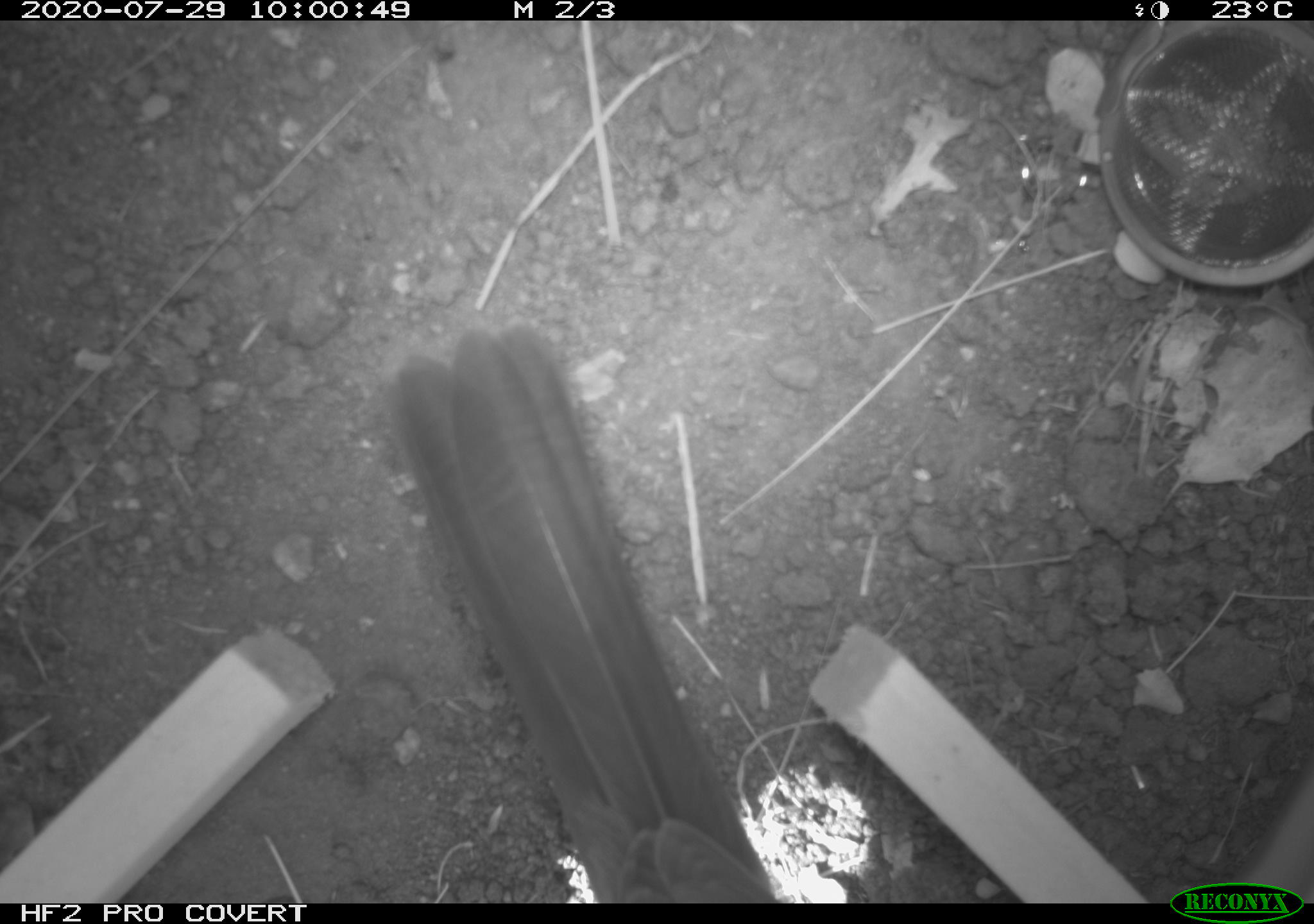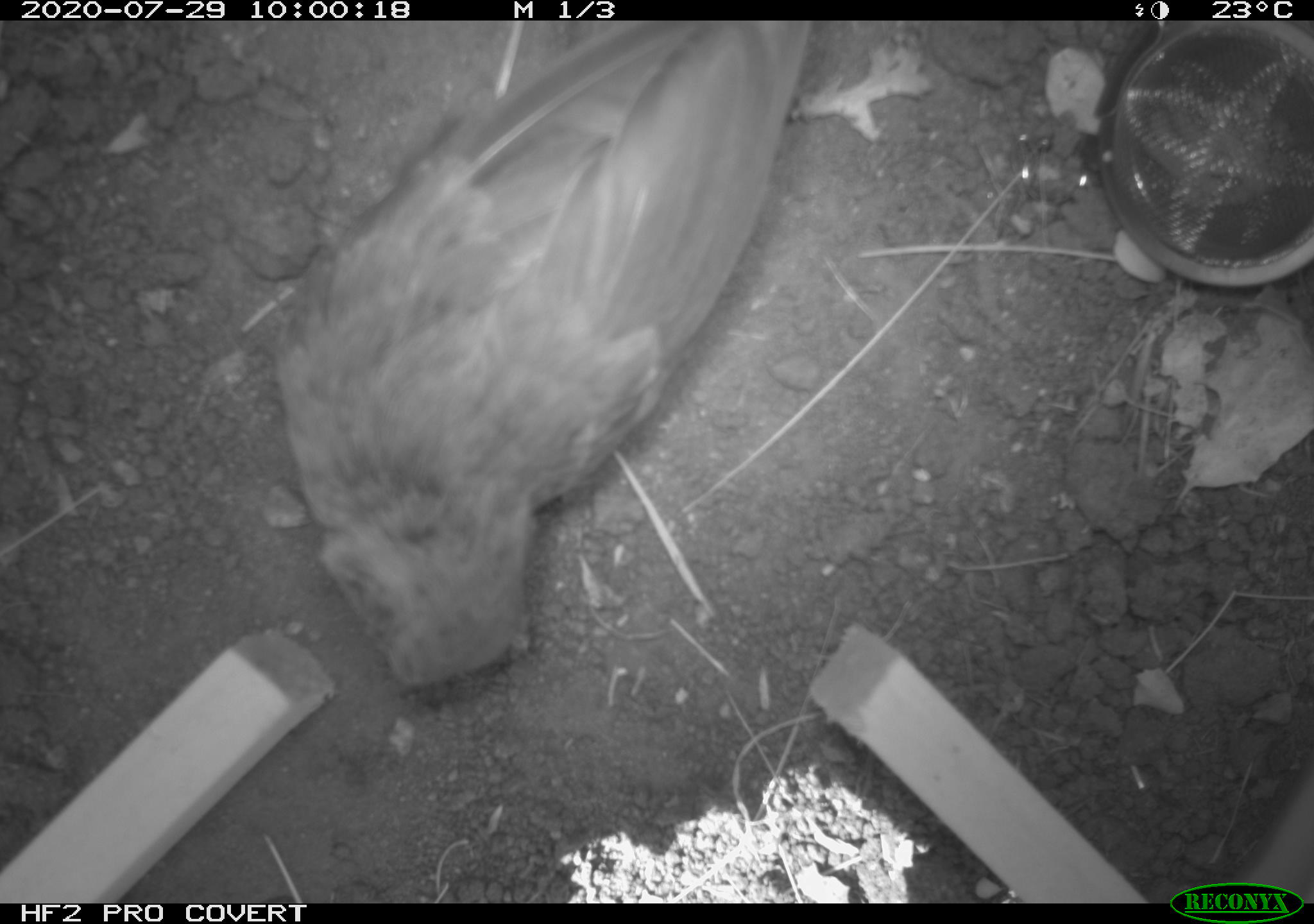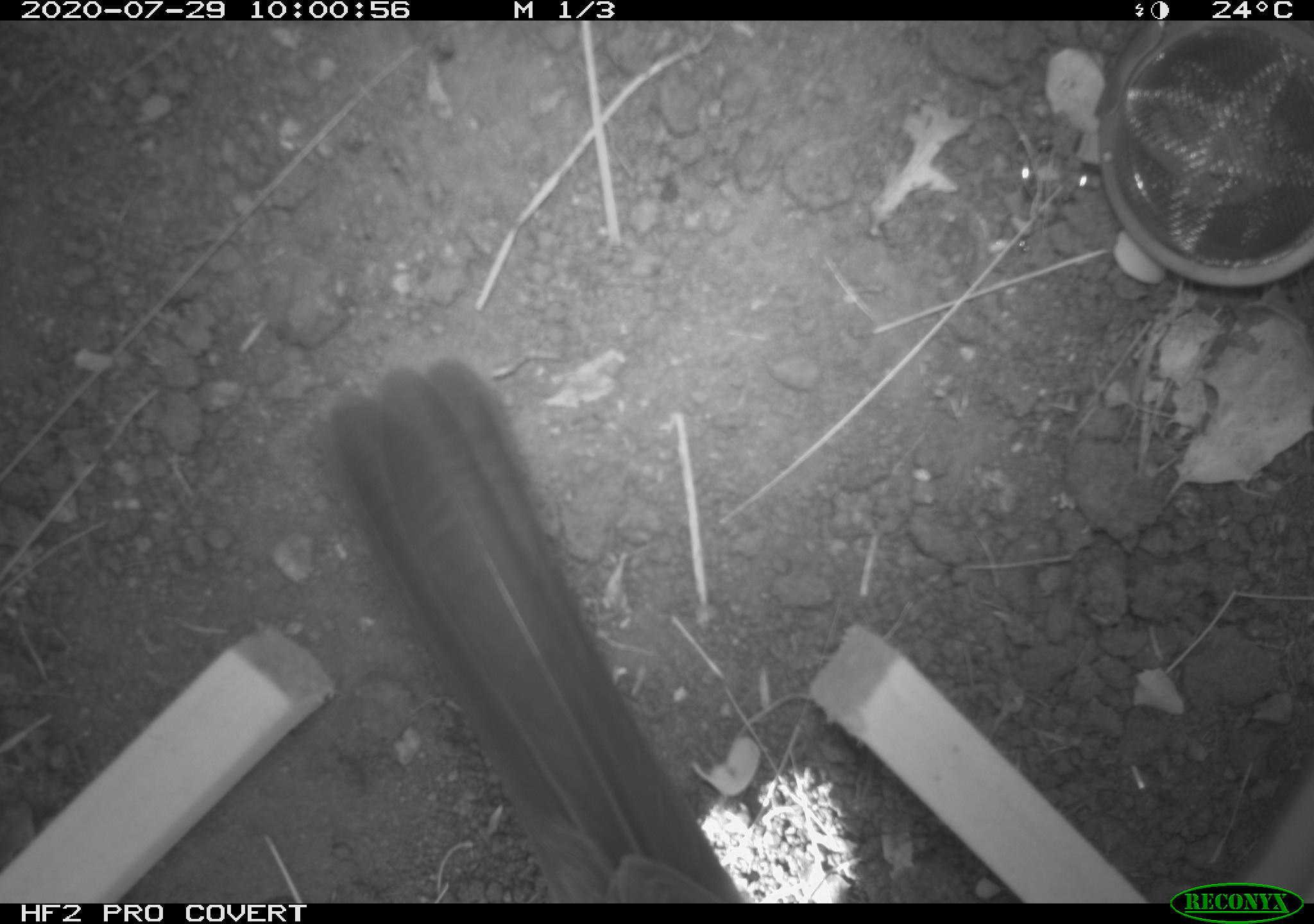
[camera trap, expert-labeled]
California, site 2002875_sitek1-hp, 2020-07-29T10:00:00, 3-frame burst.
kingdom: Animalia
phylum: Chordata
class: Aves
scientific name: Aves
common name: bird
Bird (Aves).